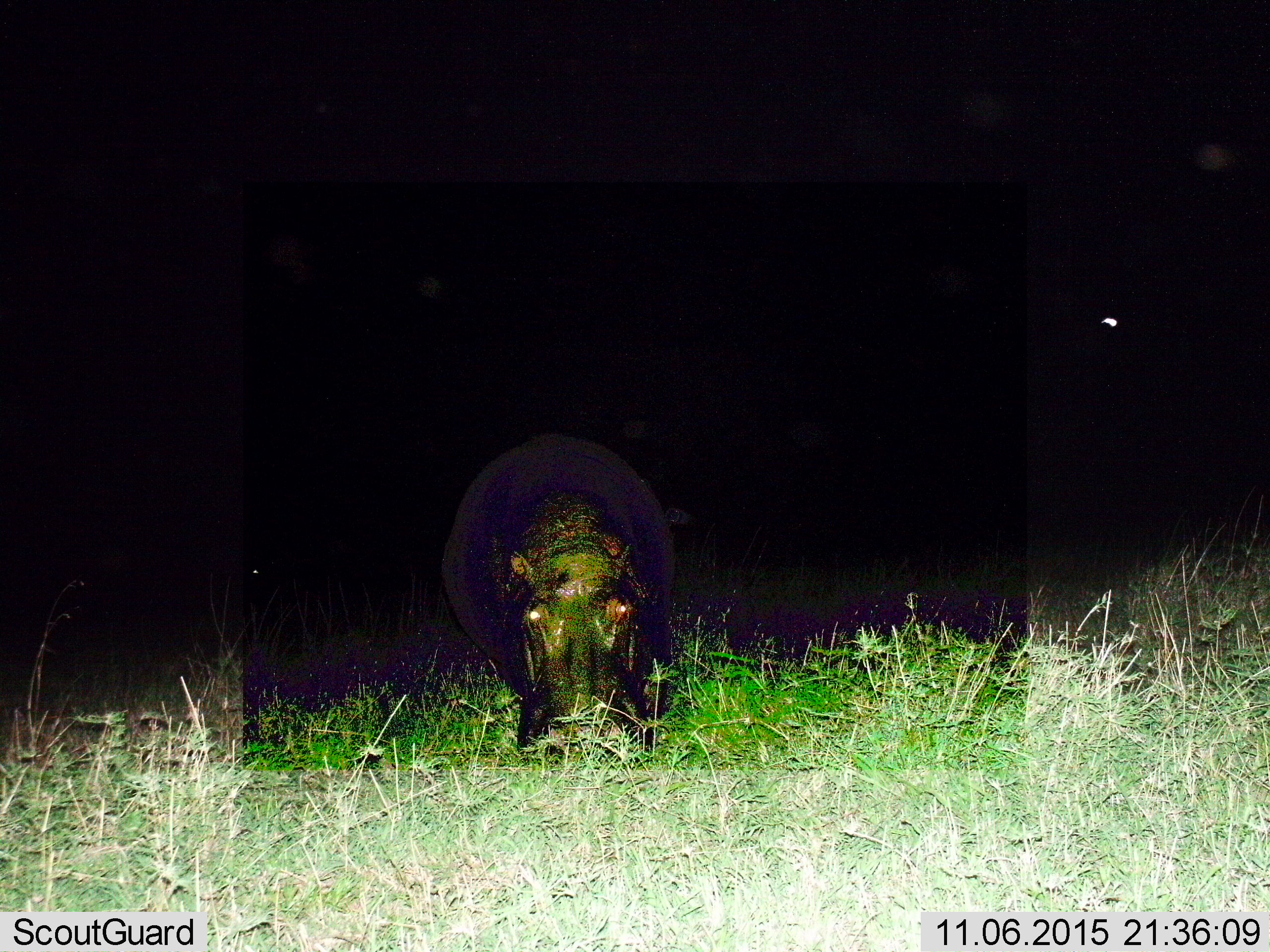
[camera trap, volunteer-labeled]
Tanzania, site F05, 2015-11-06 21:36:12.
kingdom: Animalia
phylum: Chordata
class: Mammalia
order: Artiodactyla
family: Hippopotamidae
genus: Hippopotamus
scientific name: Hippopotamus amphibius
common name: hippopotamus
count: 1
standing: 42%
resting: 16%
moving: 11%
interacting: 0%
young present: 5%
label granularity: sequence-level